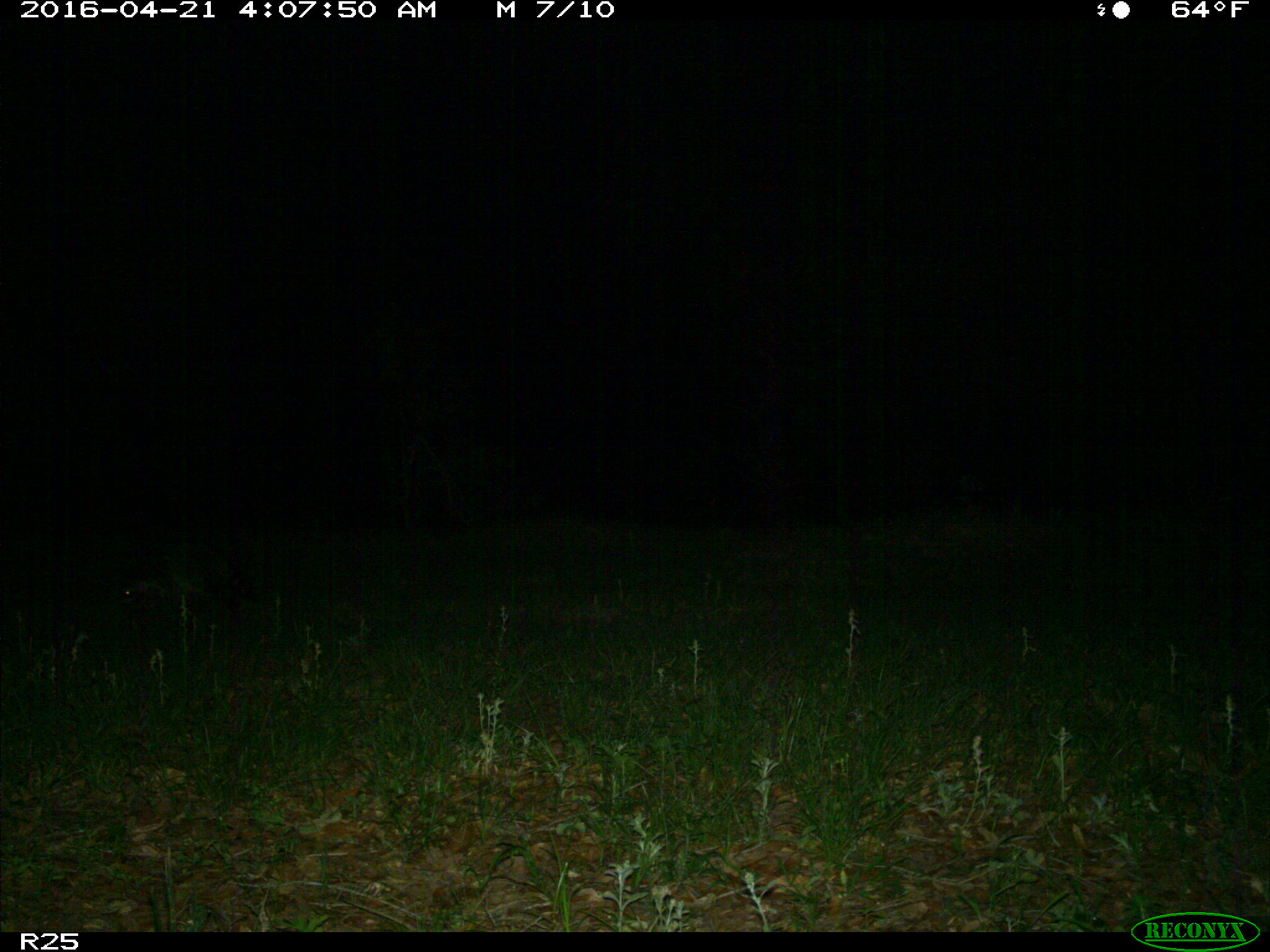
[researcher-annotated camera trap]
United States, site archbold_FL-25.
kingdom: Animalia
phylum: Chordata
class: Mammalia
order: Carnivora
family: Procyonidae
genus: Procyon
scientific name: Procyon lotor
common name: common raccoon